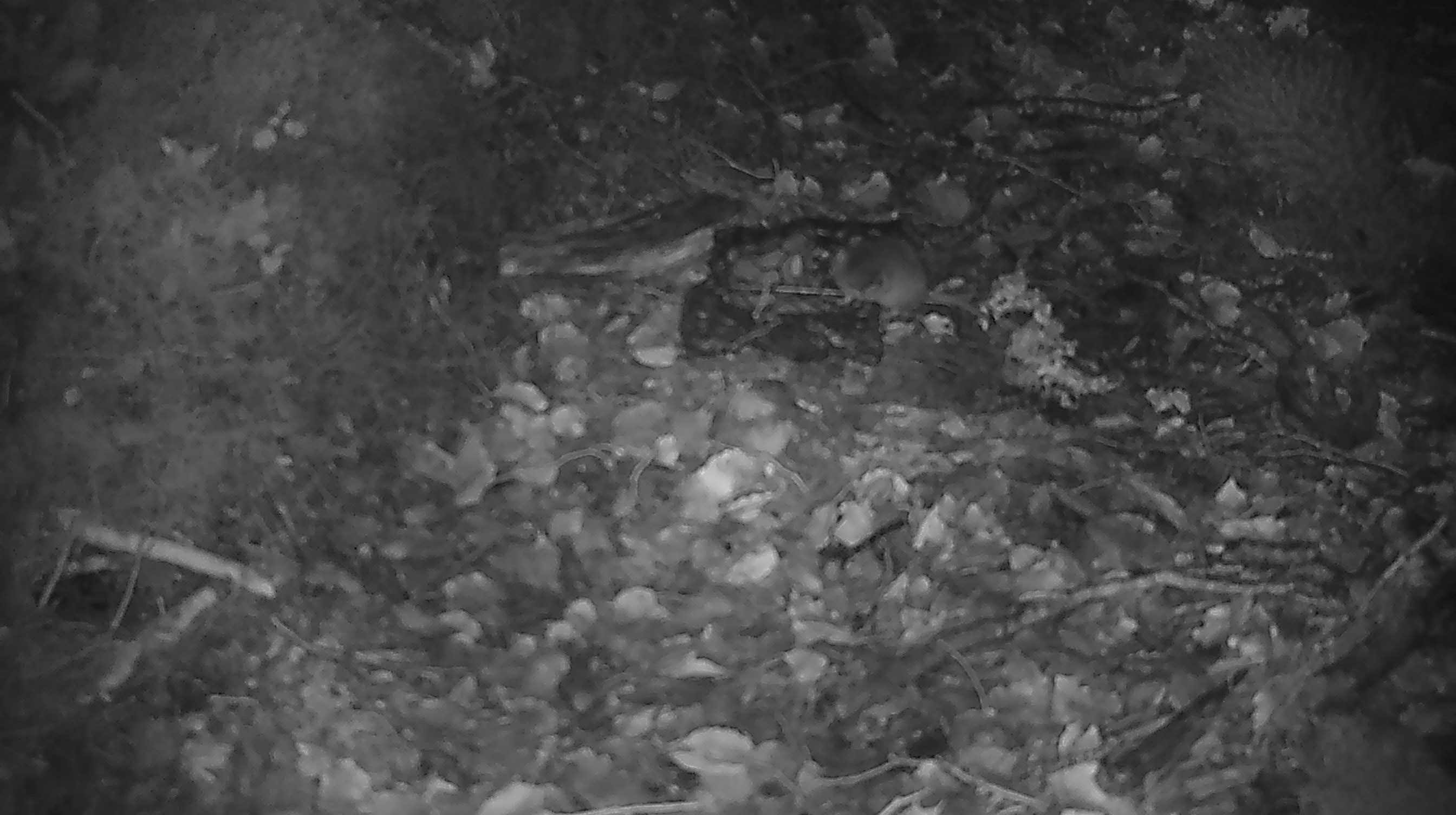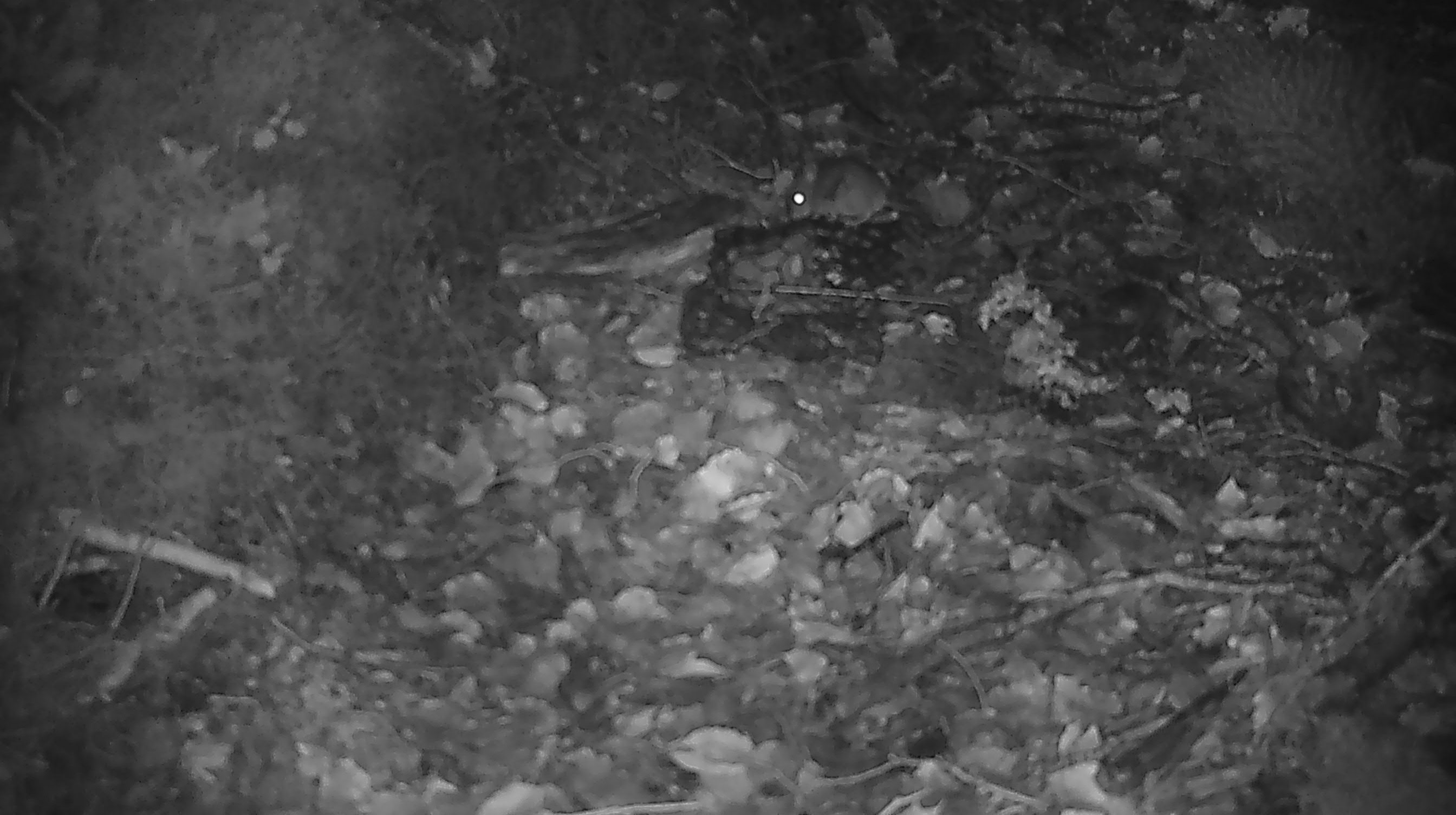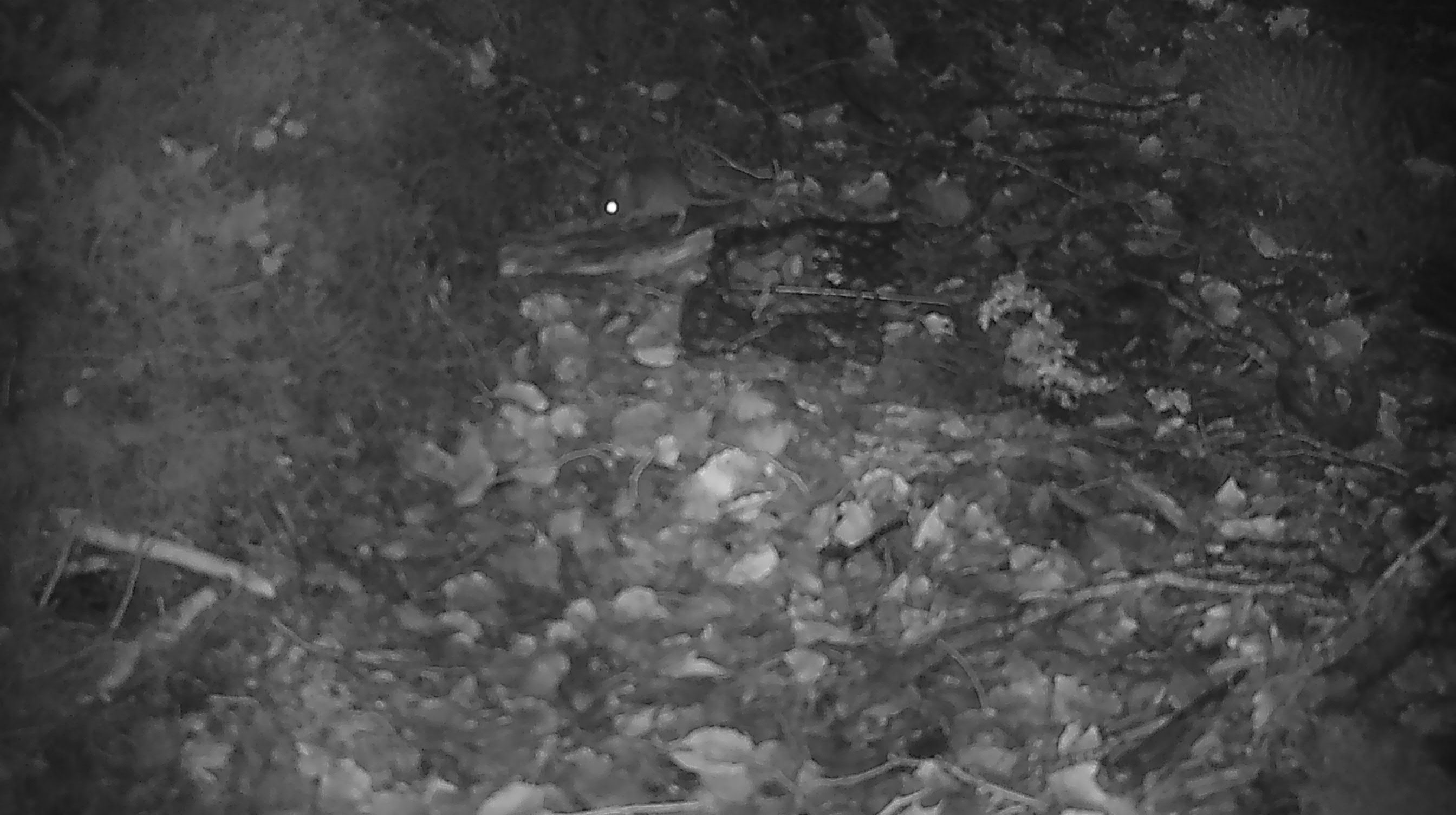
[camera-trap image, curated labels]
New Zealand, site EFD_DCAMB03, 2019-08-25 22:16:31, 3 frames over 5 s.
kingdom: Animalia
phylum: Chordata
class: Mammalia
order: Rodentia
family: Muridae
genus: Mus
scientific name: Mus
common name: mouse